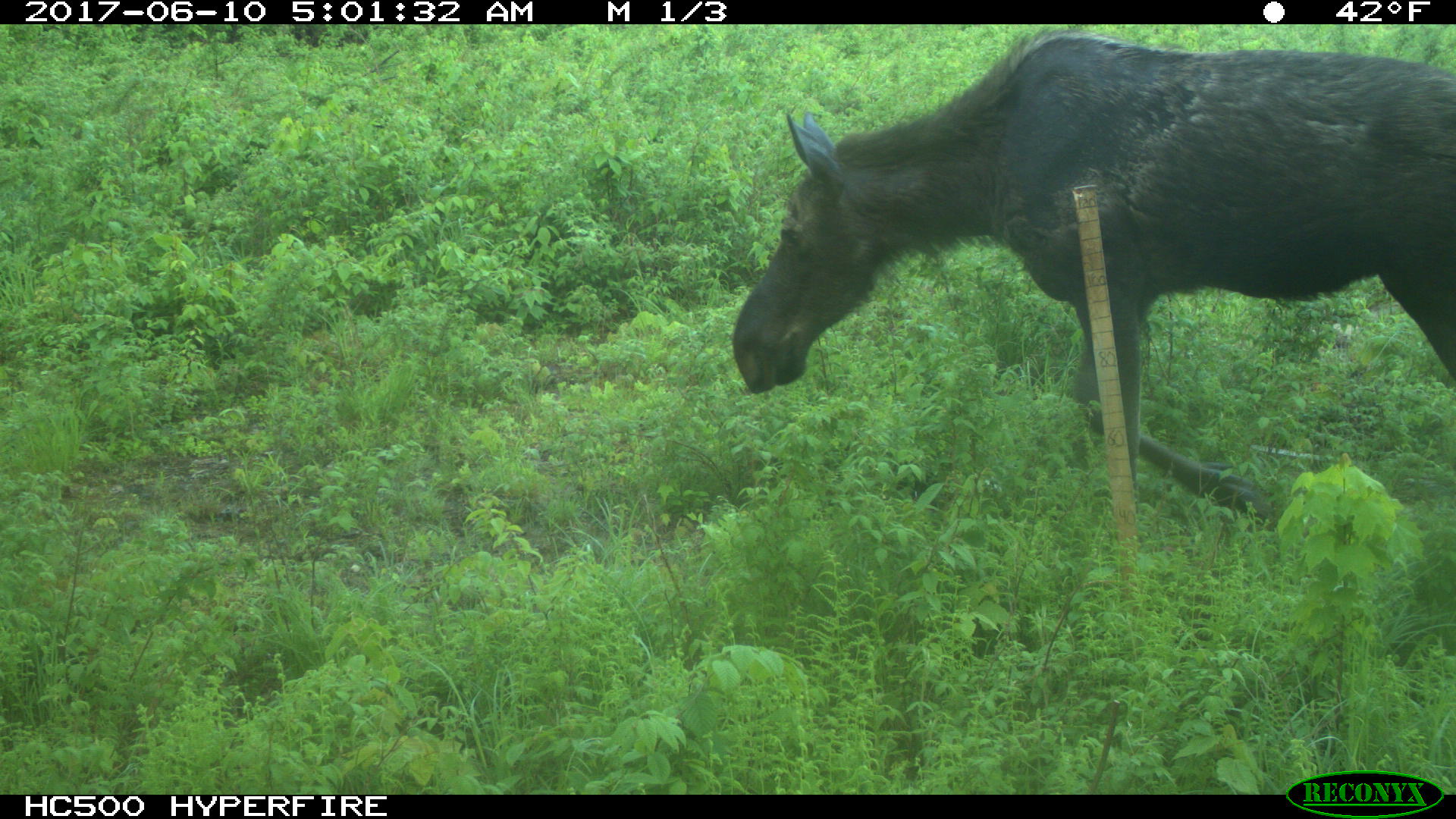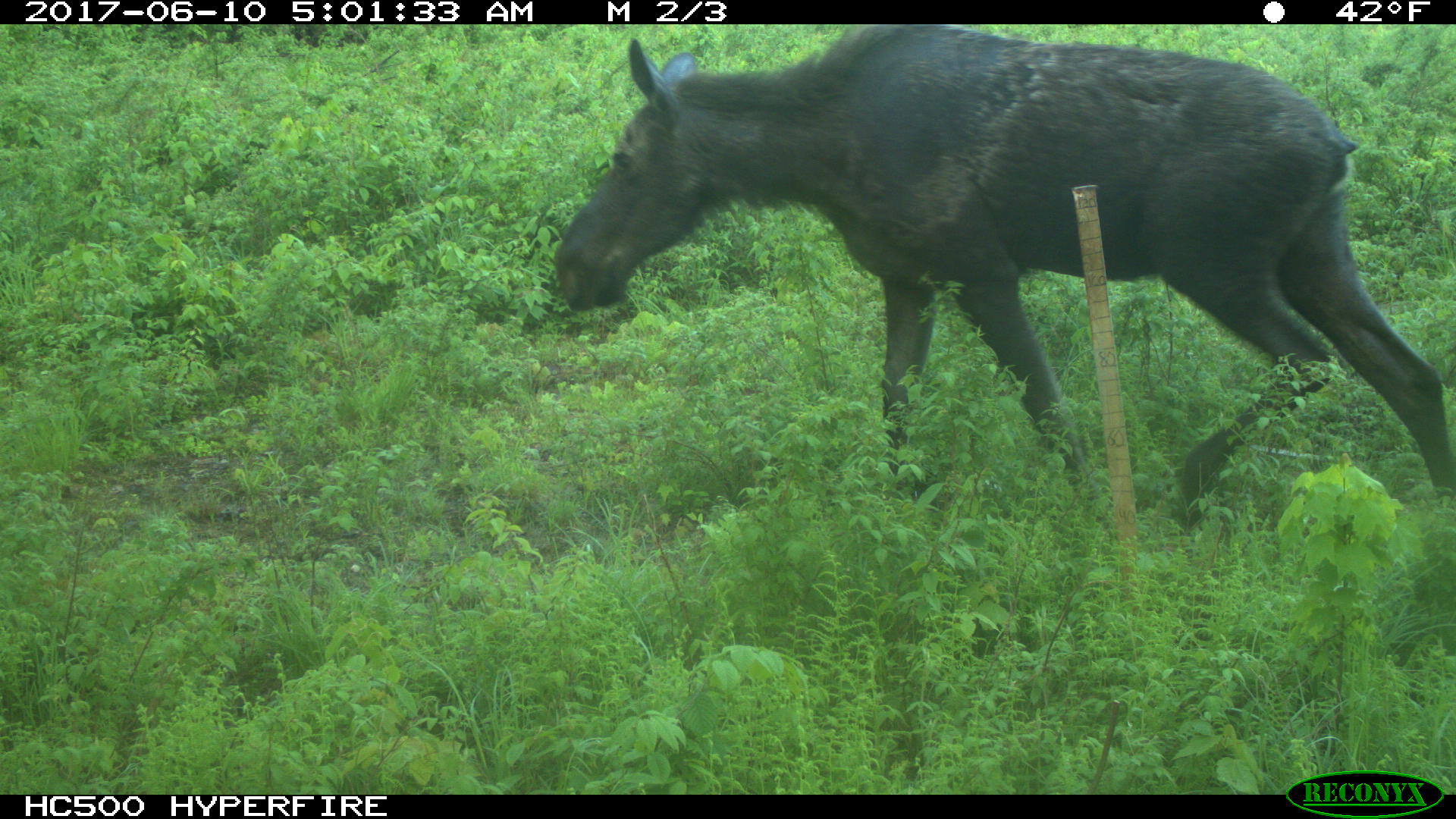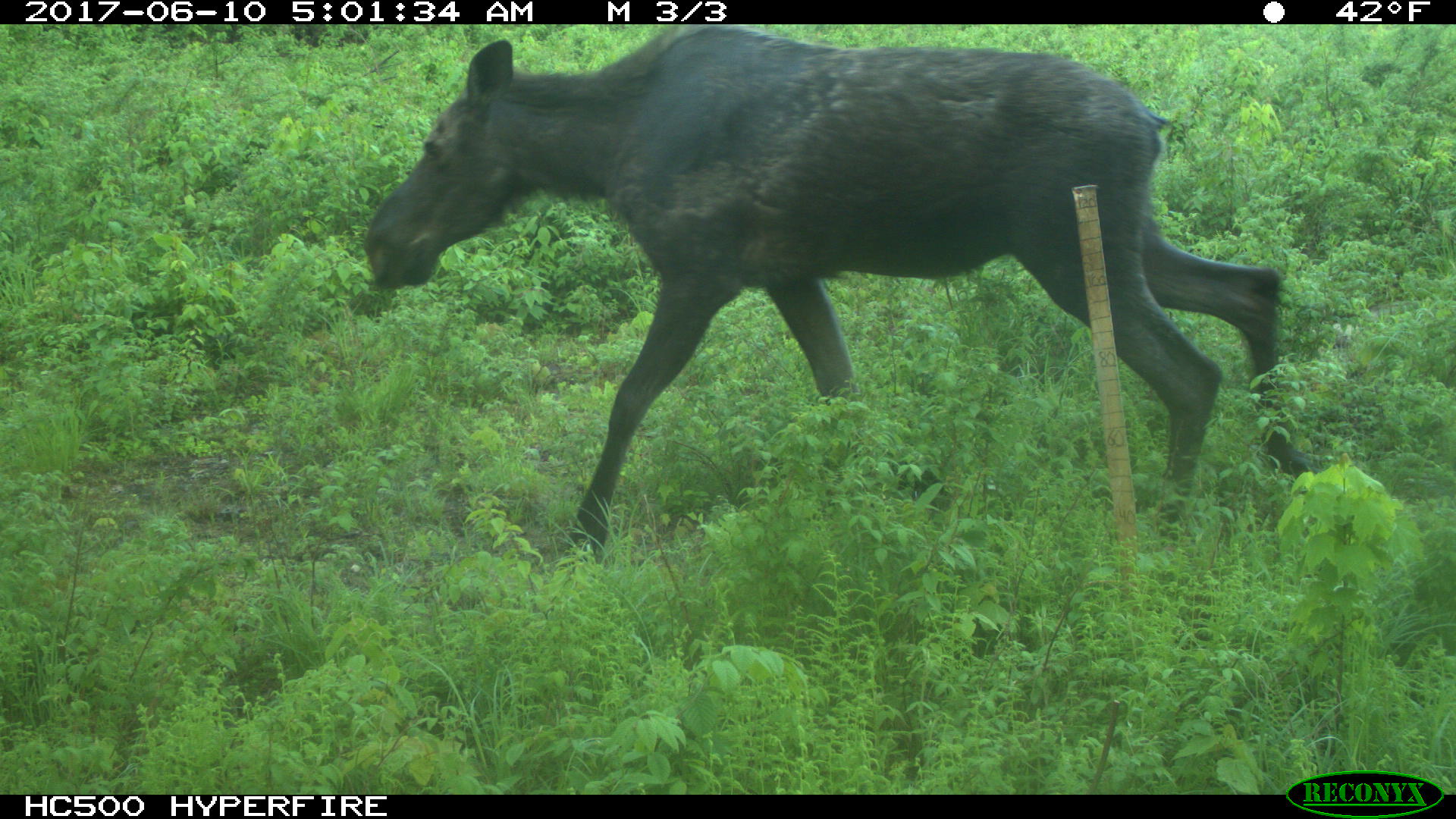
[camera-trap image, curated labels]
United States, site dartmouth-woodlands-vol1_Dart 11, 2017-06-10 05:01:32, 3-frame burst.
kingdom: Animalia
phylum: Chordata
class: Mammalia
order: Artiodactyla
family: Cervidae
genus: Alces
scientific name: Alces alces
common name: moose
Moose (Alces alces).